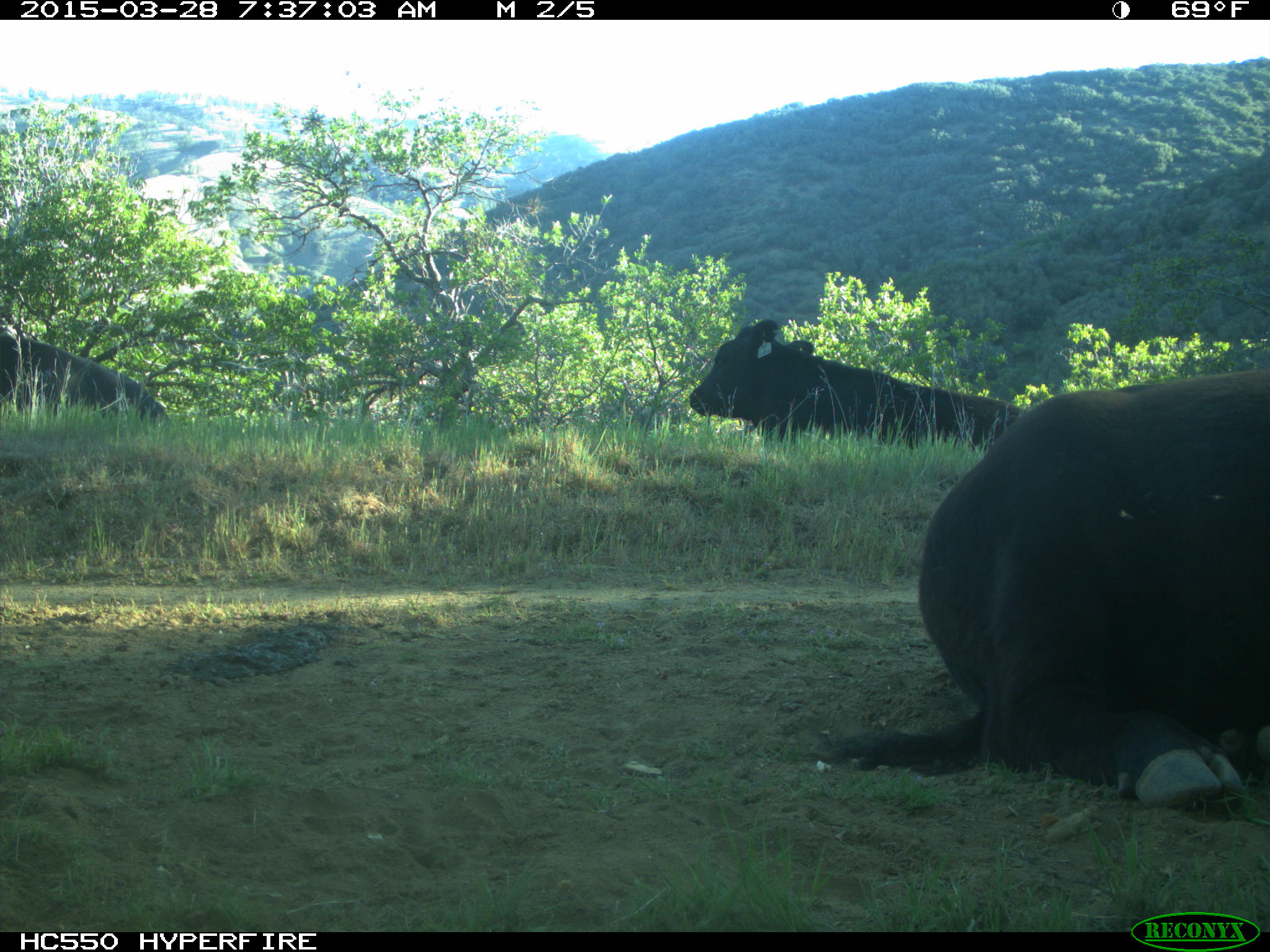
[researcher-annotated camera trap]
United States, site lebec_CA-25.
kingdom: Animalia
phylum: Chordata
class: Mammalia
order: Artiodactyla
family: Bovidae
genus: Bos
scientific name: Bos taurus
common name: domestic cow